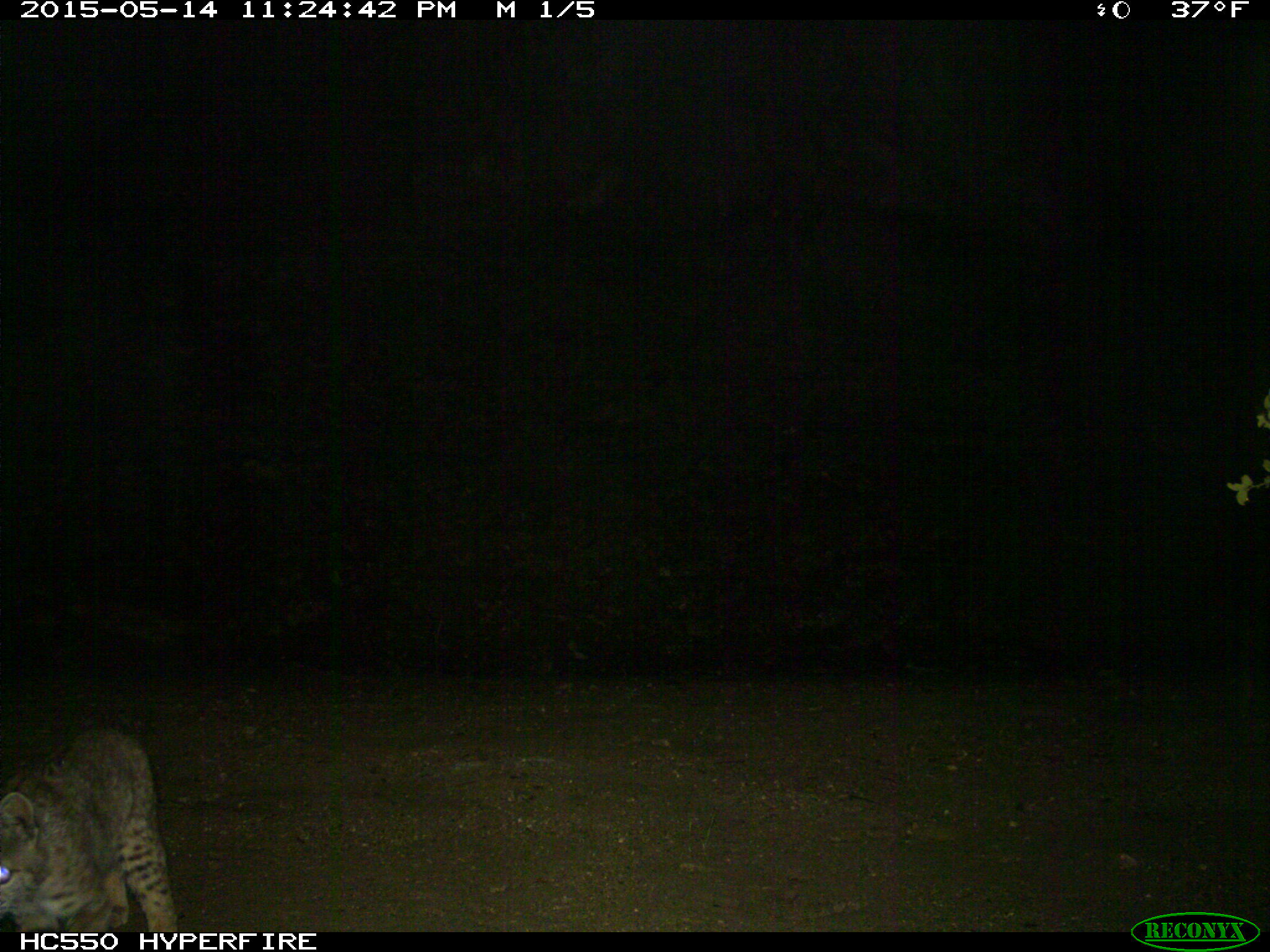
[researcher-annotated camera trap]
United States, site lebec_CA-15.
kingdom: Animalia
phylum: Chordata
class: Mammalia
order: Carnivora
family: Felidae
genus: Lynx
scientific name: Lynx rufus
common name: bobcat